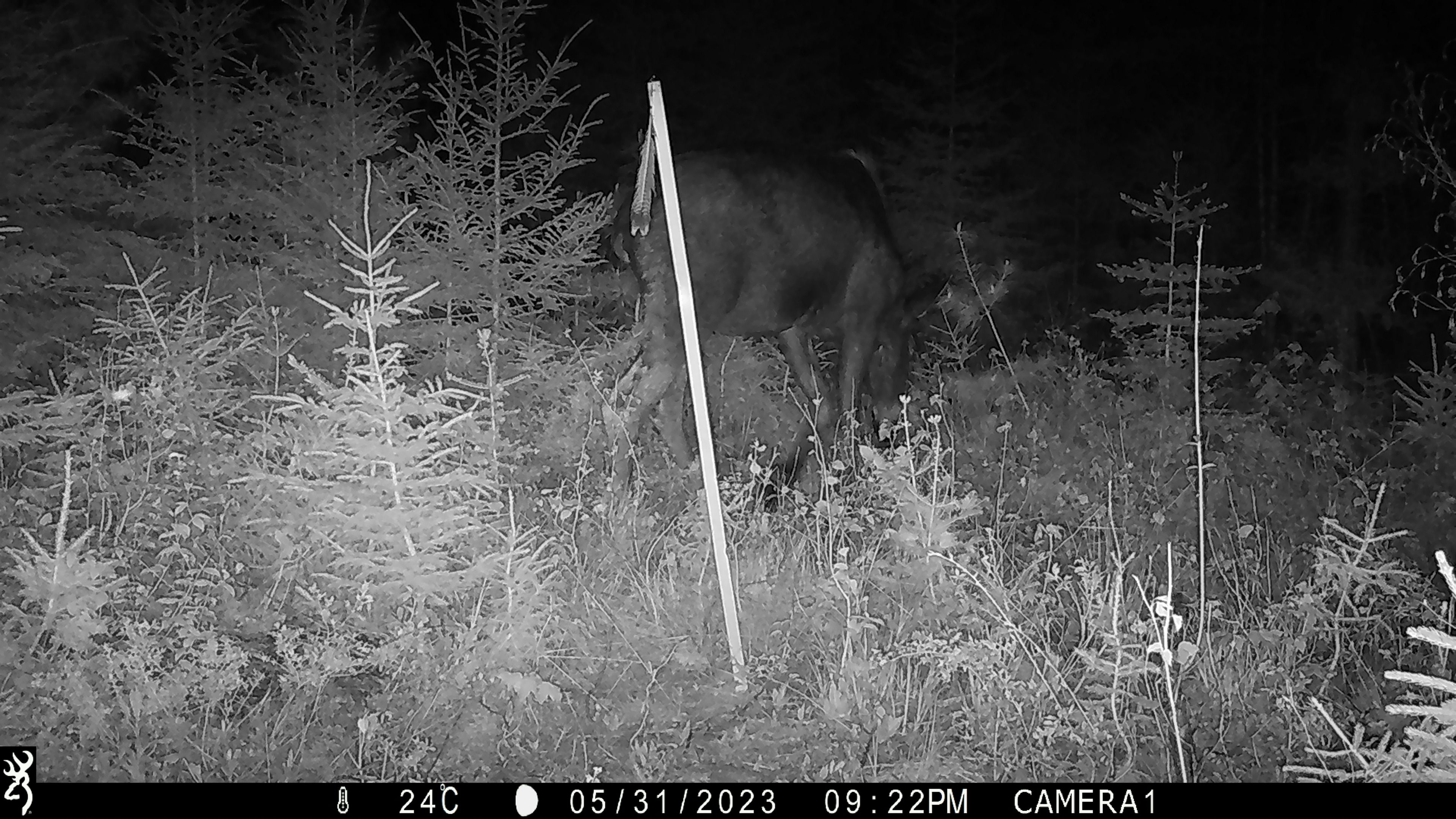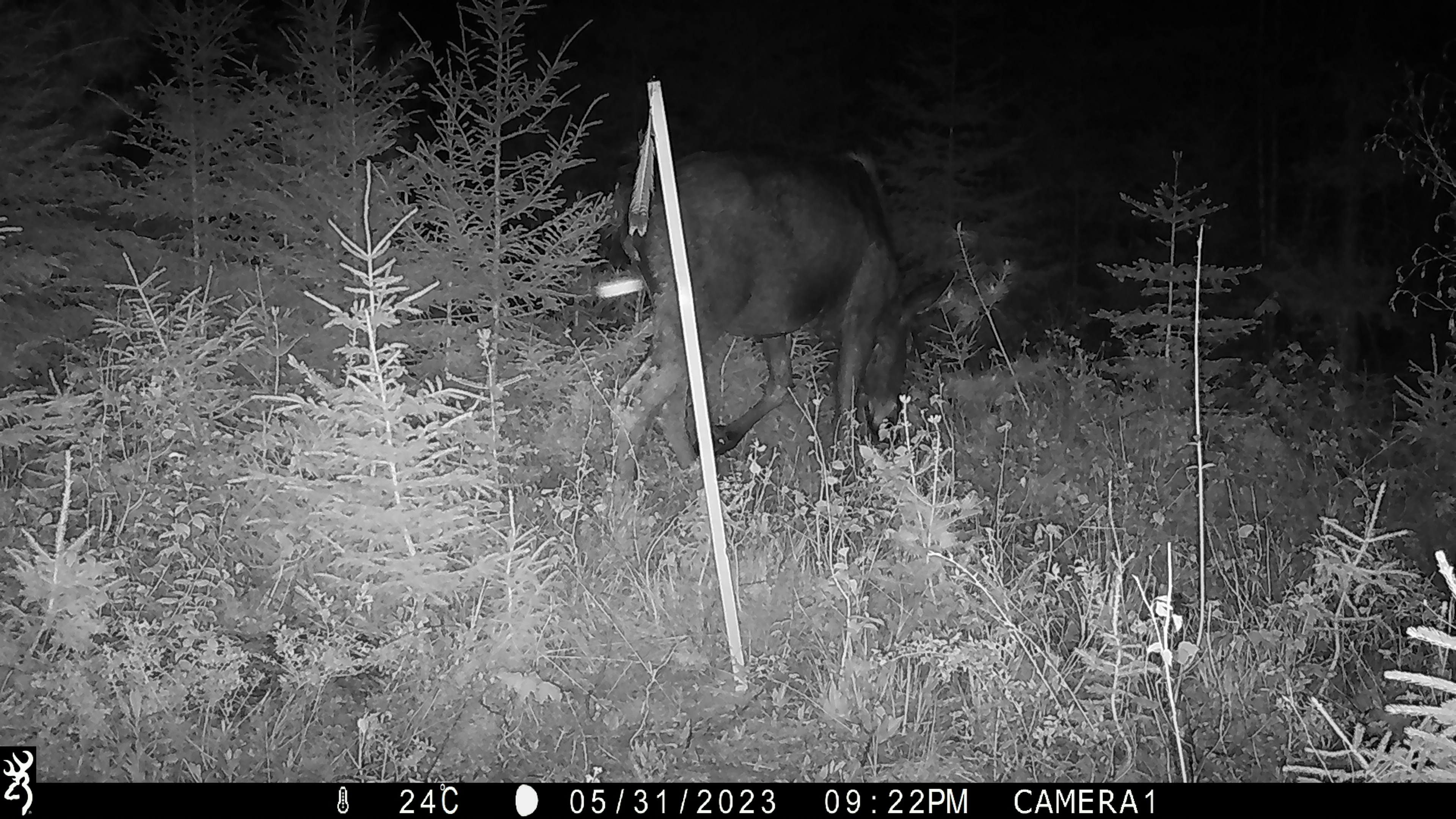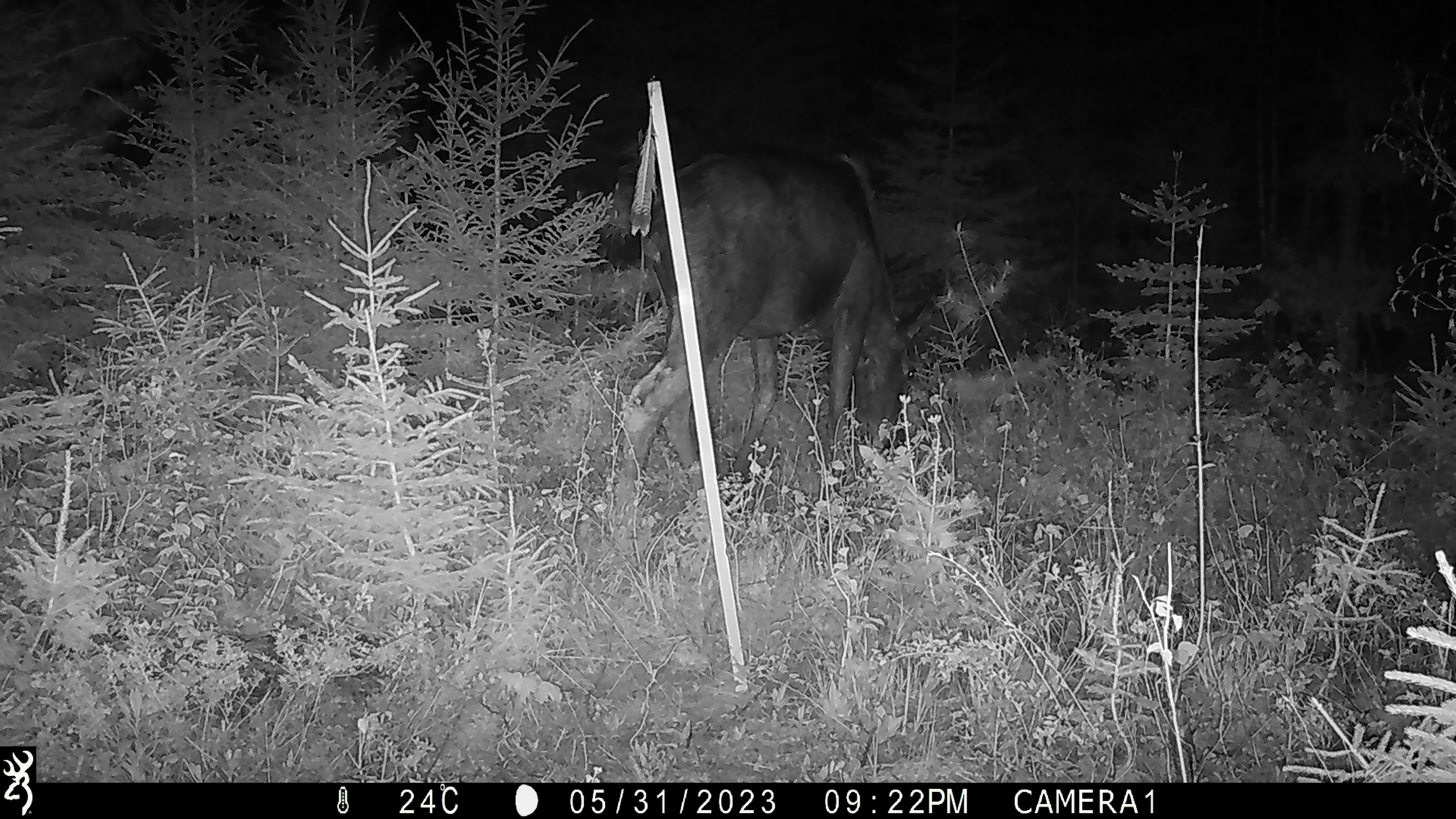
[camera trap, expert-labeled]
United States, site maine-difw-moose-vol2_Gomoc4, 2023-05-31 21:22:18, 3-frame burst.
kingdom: Animalia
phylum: Chordata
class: Mammalia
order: Artiodactyla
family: Cervidae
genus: Alces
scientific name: Alces alces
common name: moose